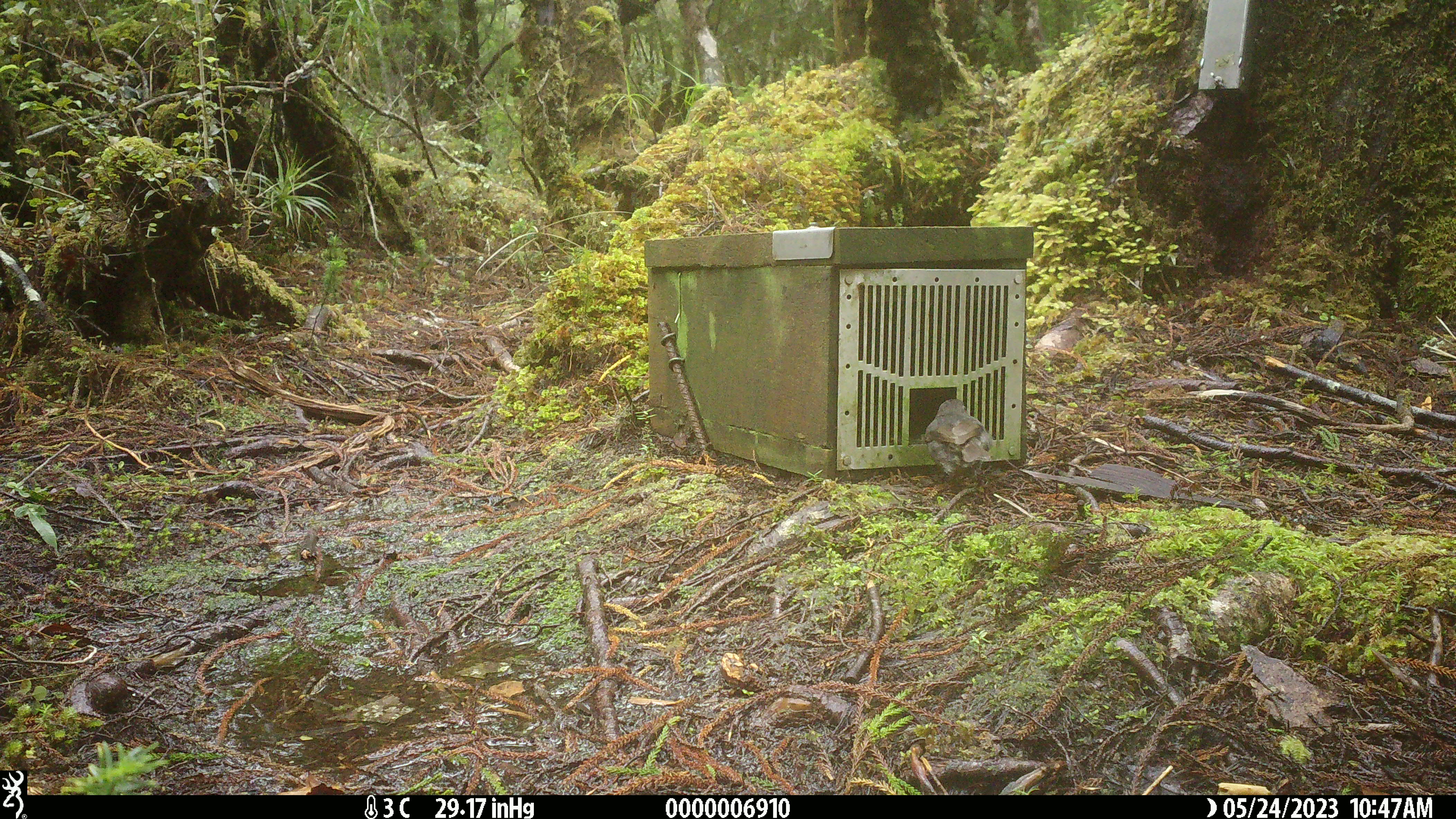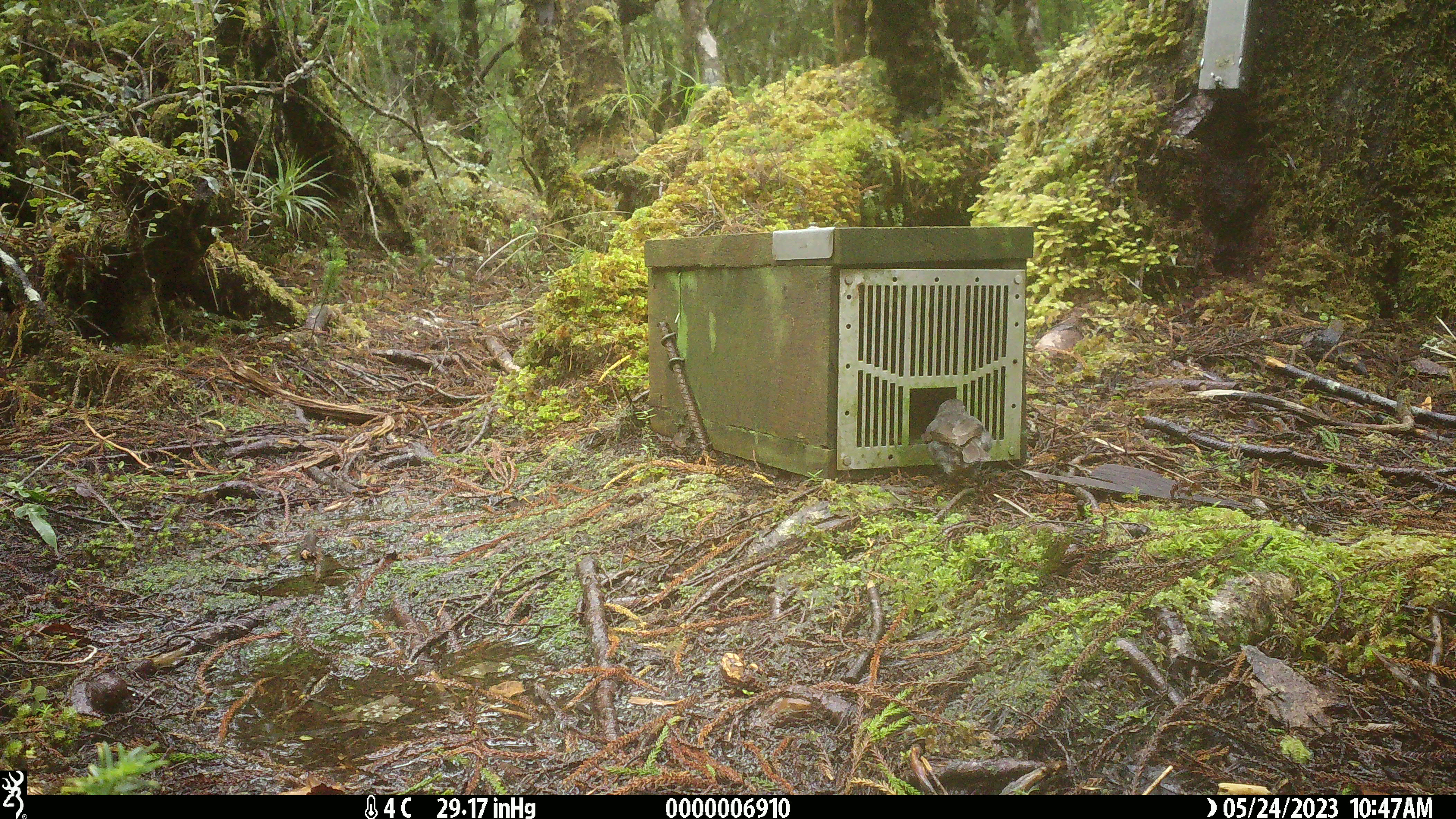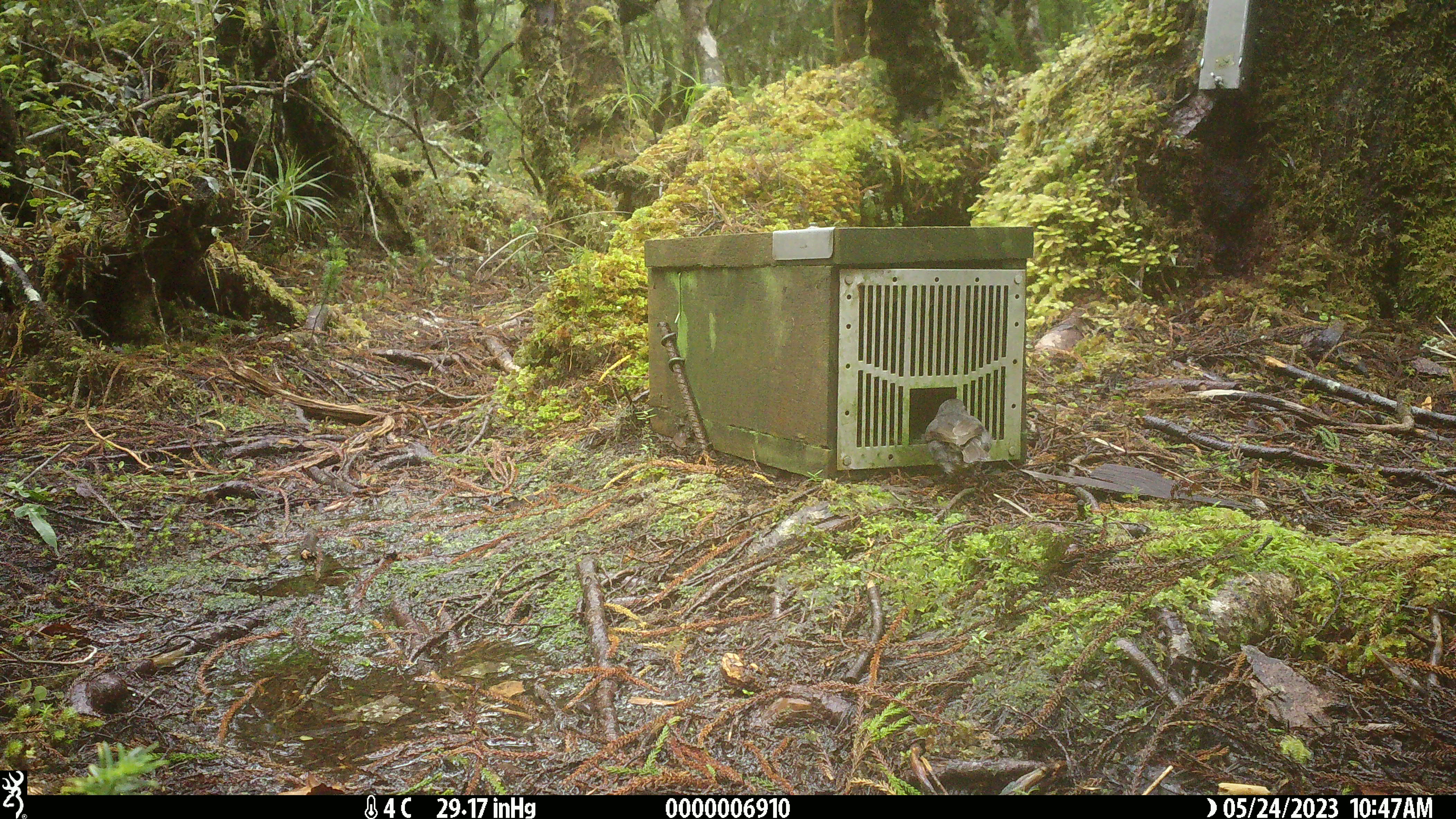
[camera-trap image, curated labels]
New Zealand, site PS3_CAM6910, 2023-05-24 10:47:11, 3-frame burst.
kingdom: Animalia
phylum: Chordata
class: Aves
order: Passeriformes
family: Petroicidae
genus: Petroica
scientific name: Petroica australis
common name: new zealand robin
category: robin